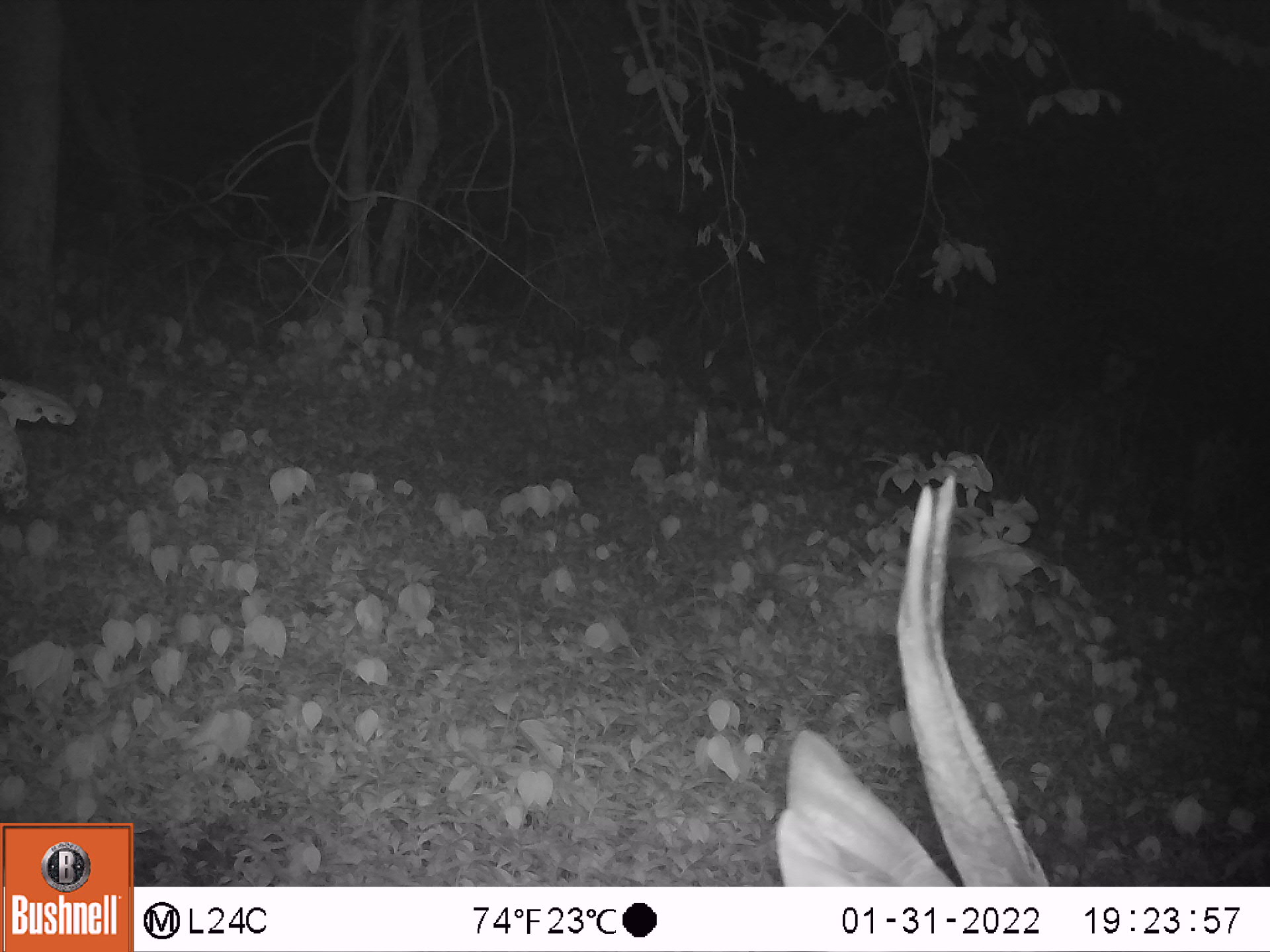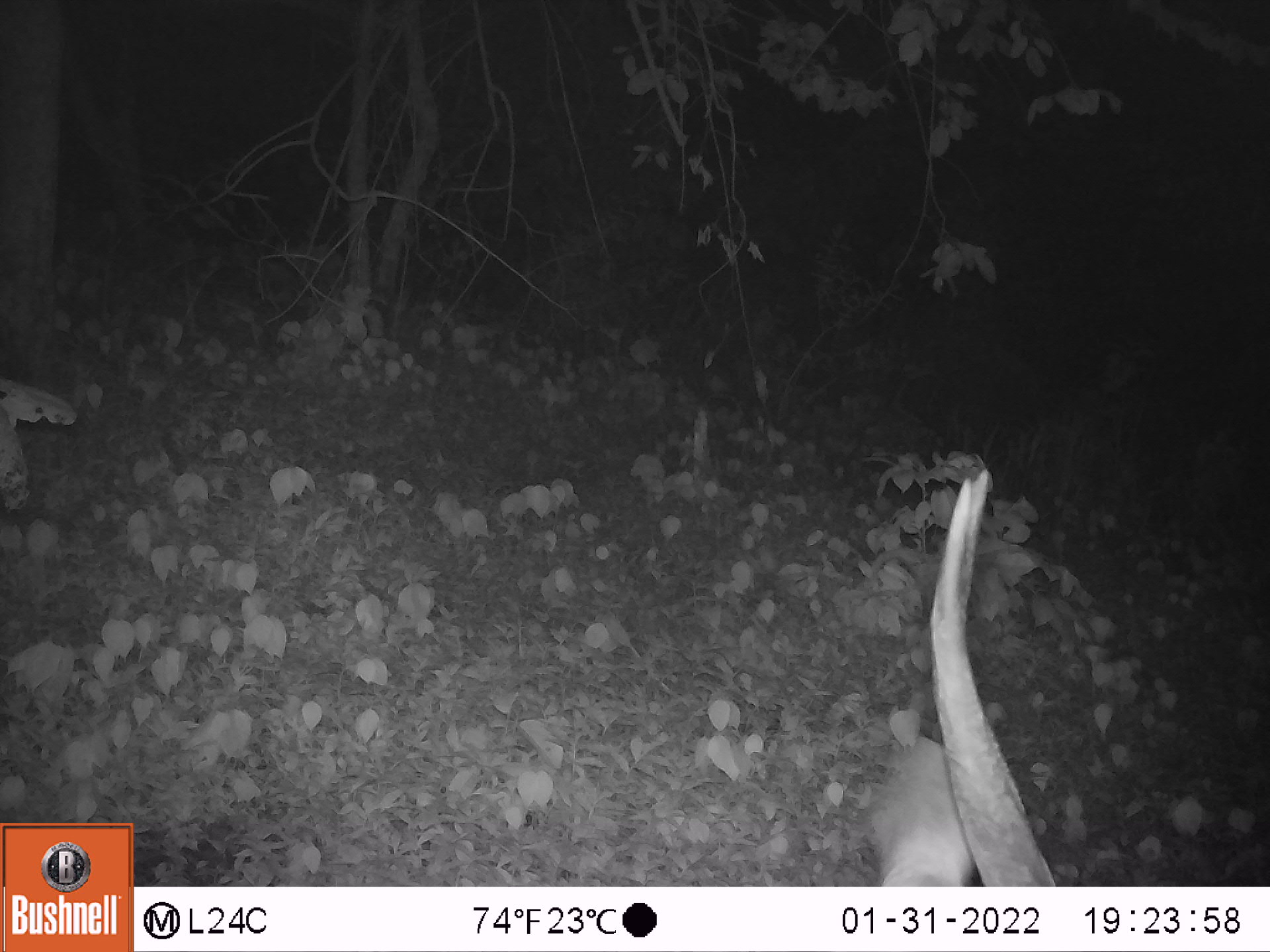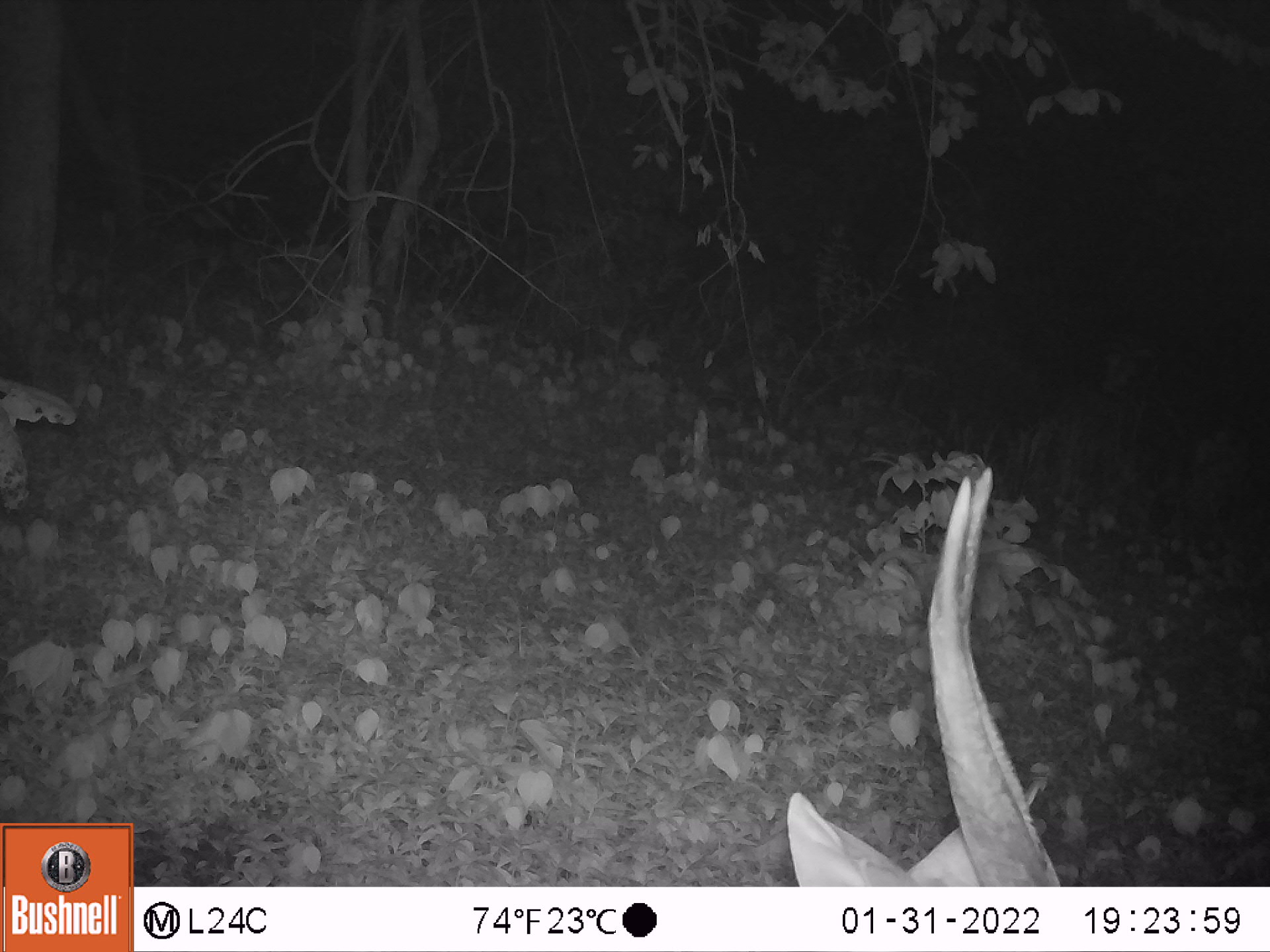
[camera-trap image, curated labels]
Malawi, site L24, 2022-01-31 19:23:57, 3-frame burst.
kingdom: Animalia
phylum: Chordata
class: Mammalia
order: Artiodactyla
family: Bovidae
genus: Tragelaphus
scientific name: Tragelaphus sylvaticus sylvaticus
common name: cape bushbuck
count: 1